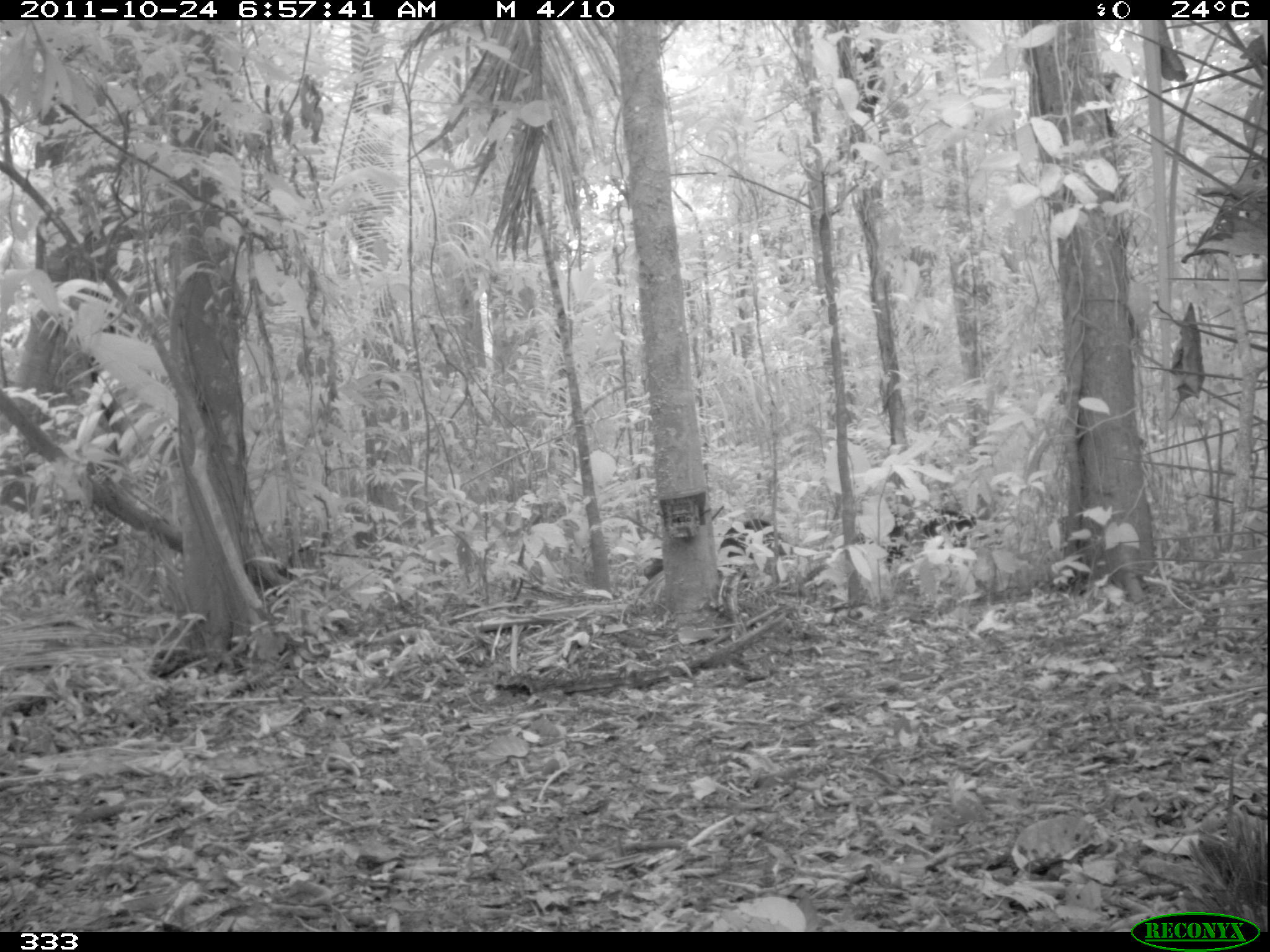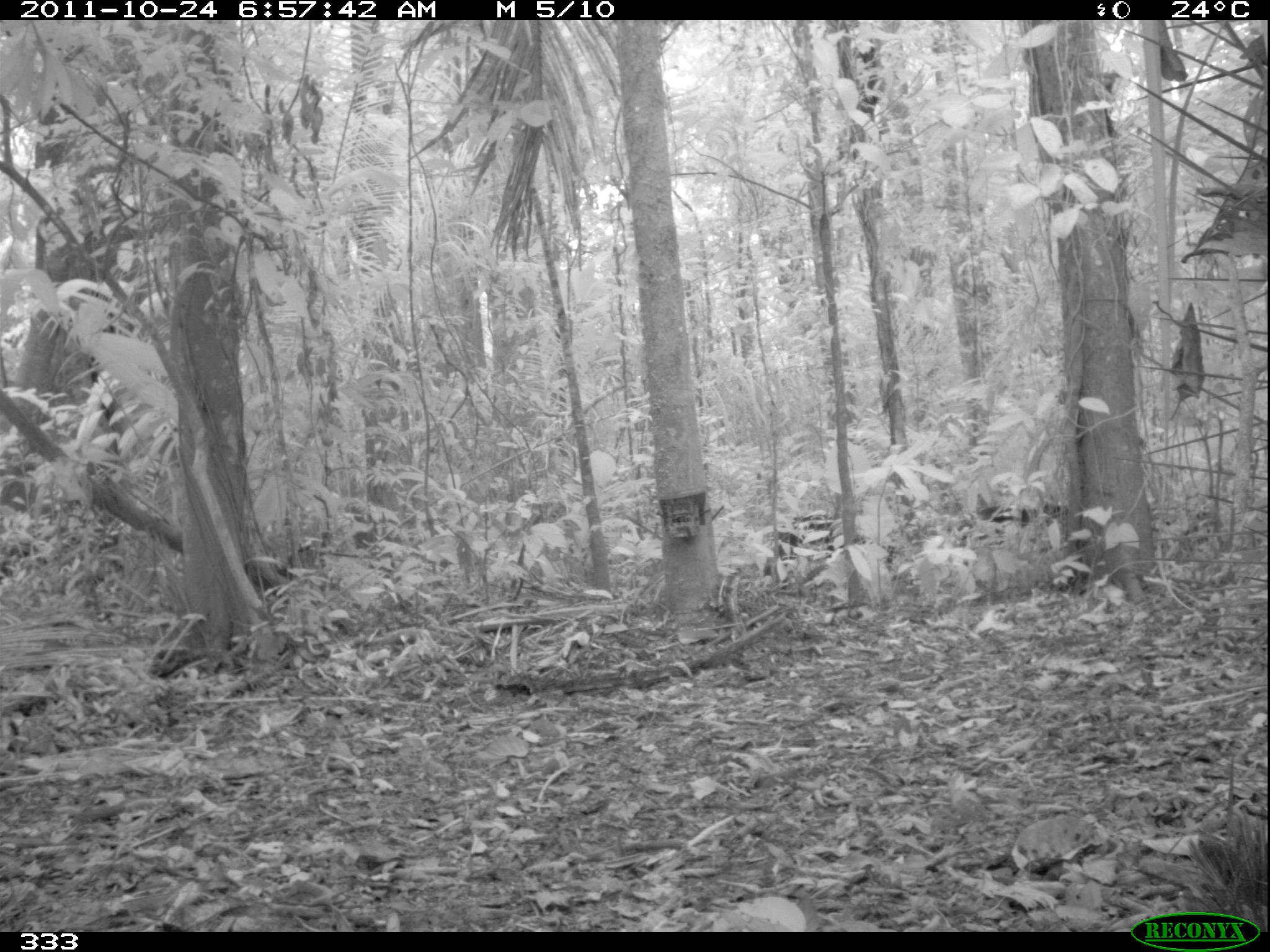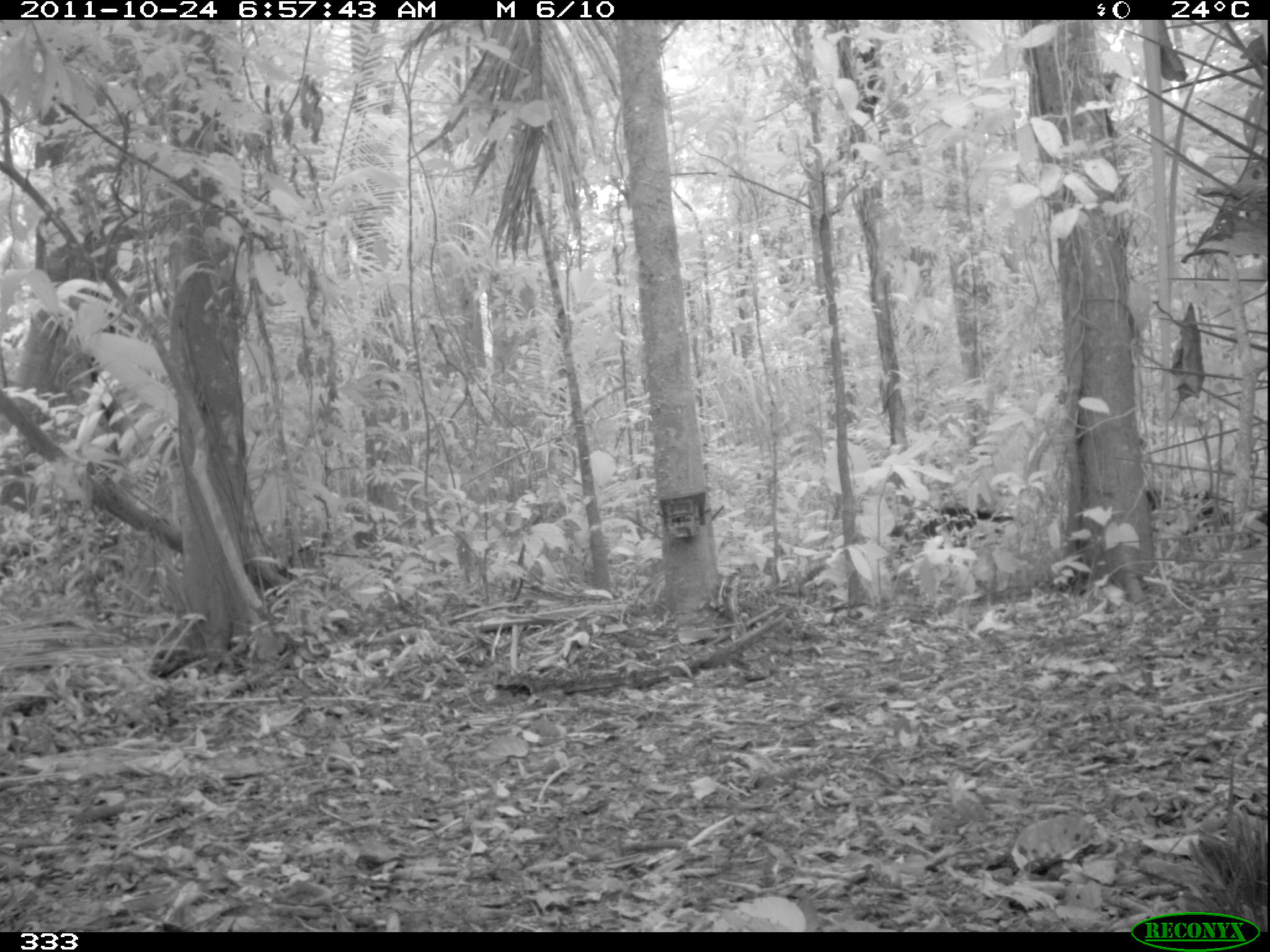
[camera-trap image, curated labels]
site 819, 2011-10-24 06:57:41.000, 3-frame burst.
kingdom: Animalia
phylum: Chordata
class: Mammalia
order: Artiodactyla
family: Tayassuidae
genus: Tayassu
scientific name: Tayassu pecari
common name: white-lipped peccary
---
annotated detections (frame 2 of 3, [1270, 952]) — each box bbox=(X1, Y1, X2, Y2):
tayassu pecari: bbox=(968, 498, 1067, 537); bbox=(775, 514, 844, 567)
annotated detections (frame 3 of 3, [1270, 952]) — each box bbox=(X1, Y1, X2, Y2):
tayassu pecari: bbox=(1145, 490, 1231, 536); bbox=(923, 498, 1014, 541)